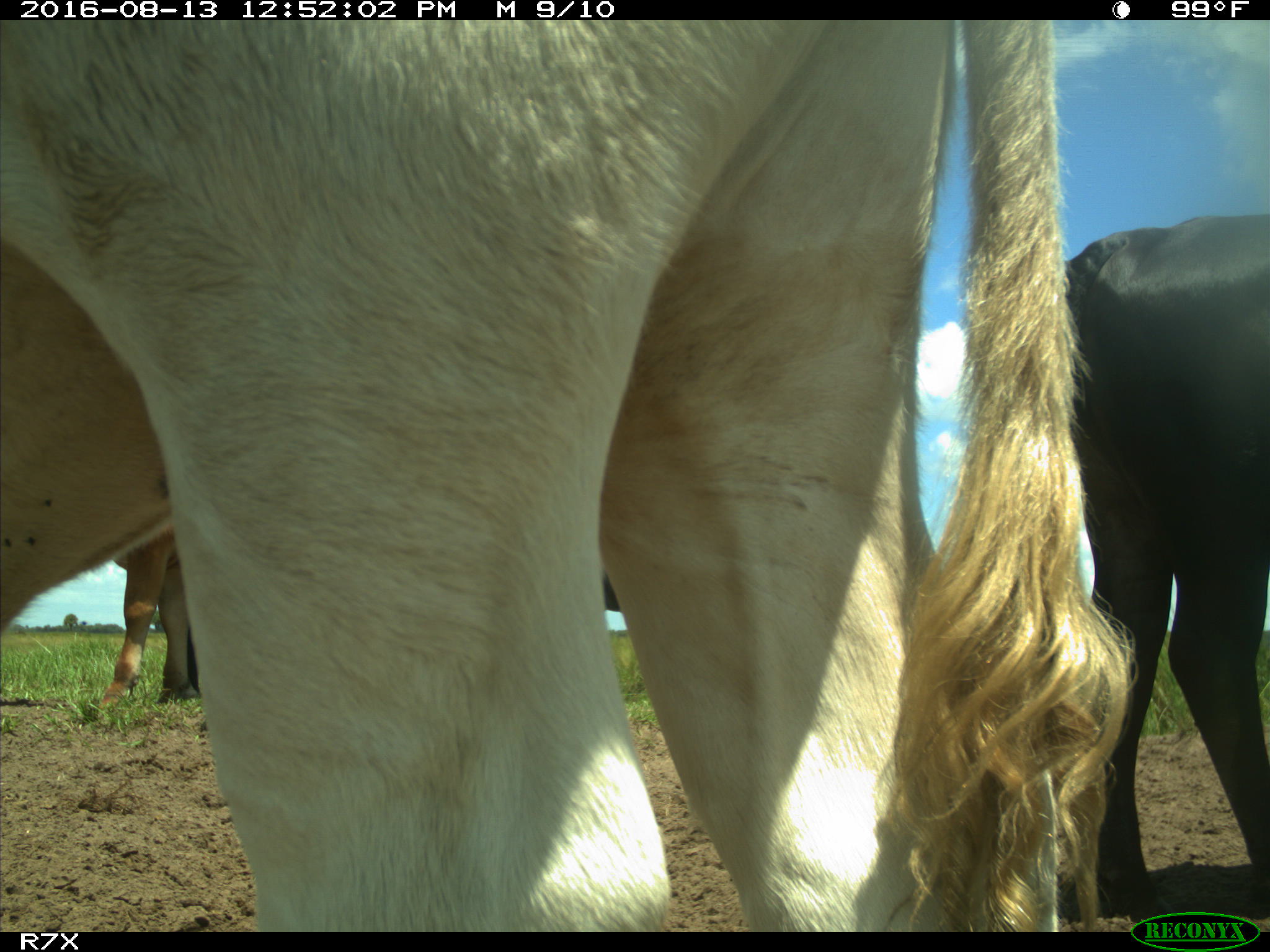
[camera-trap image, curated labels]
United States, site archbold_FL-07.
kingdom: Animalia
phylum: Chordata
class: Mammalia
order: Artiodactyla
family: Bovidae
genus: Bos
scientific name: Bos taurus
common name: domestic cow